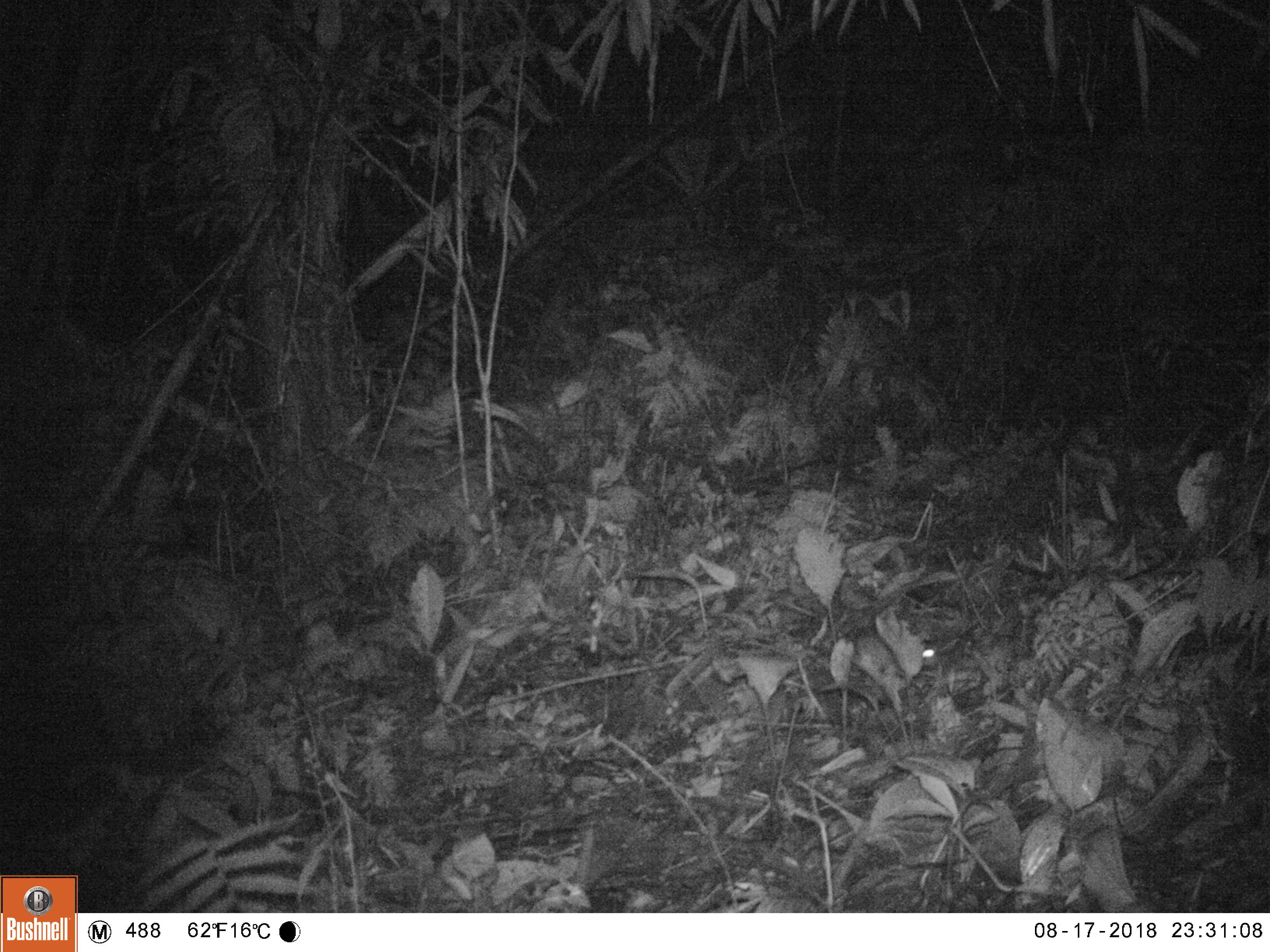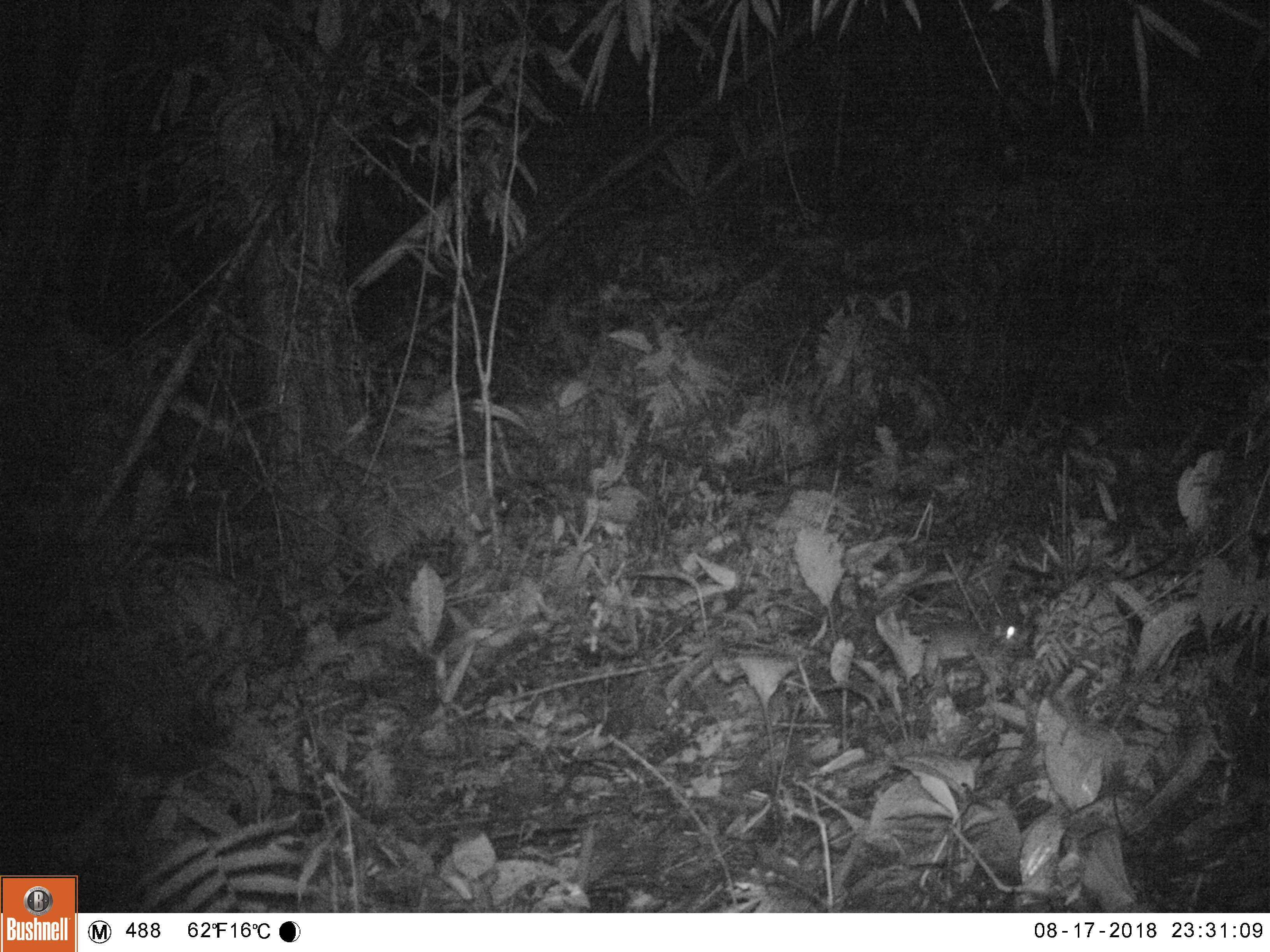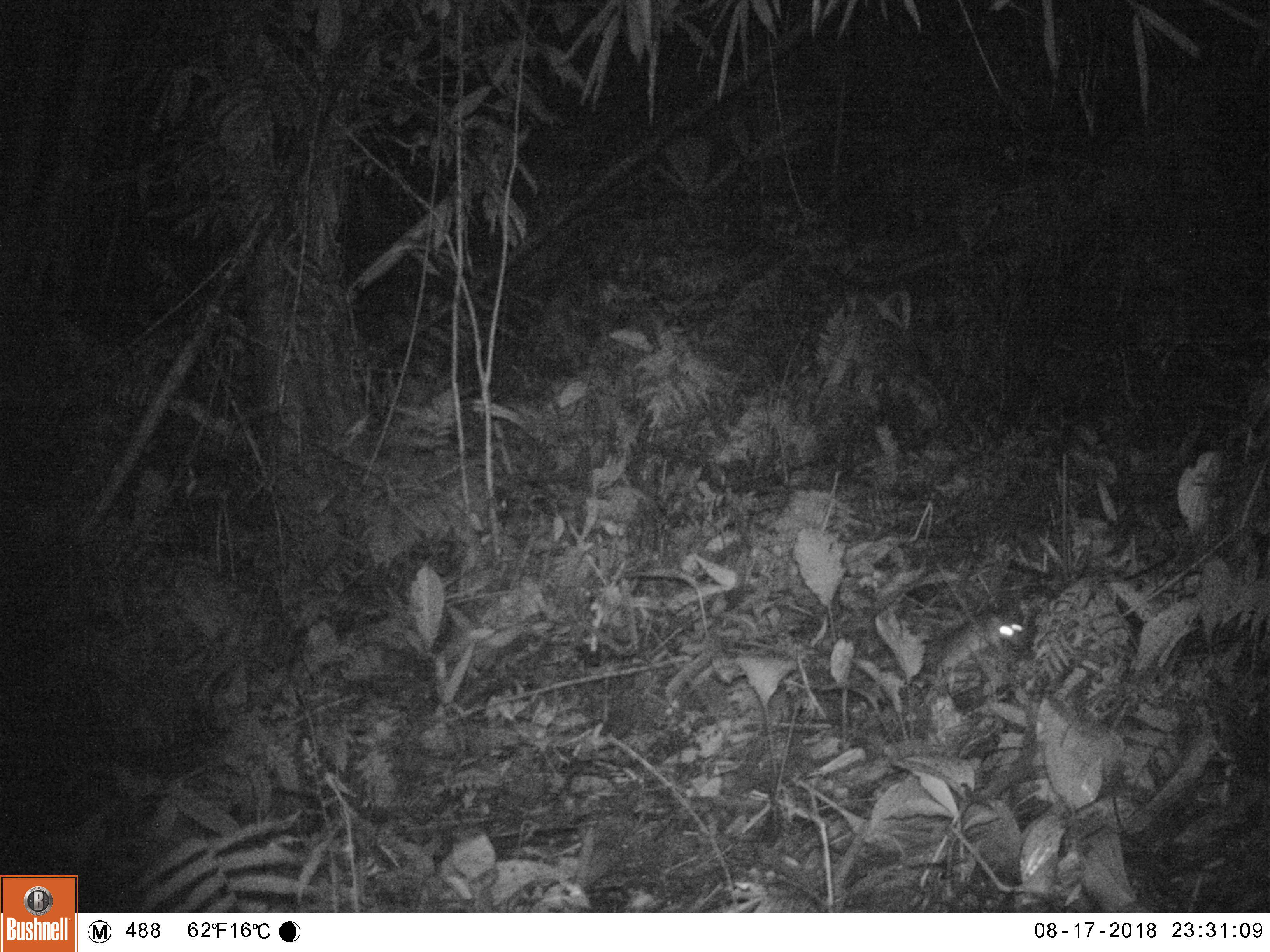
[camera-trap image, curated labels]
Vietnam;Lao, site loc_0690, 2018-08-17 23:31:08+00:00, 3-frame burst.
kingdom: Animalia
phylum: Chordata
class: Mammalia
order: Rodentia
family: Muridae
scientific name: Muridae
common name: old-world mice and rats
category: unidentified murid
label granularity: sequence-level